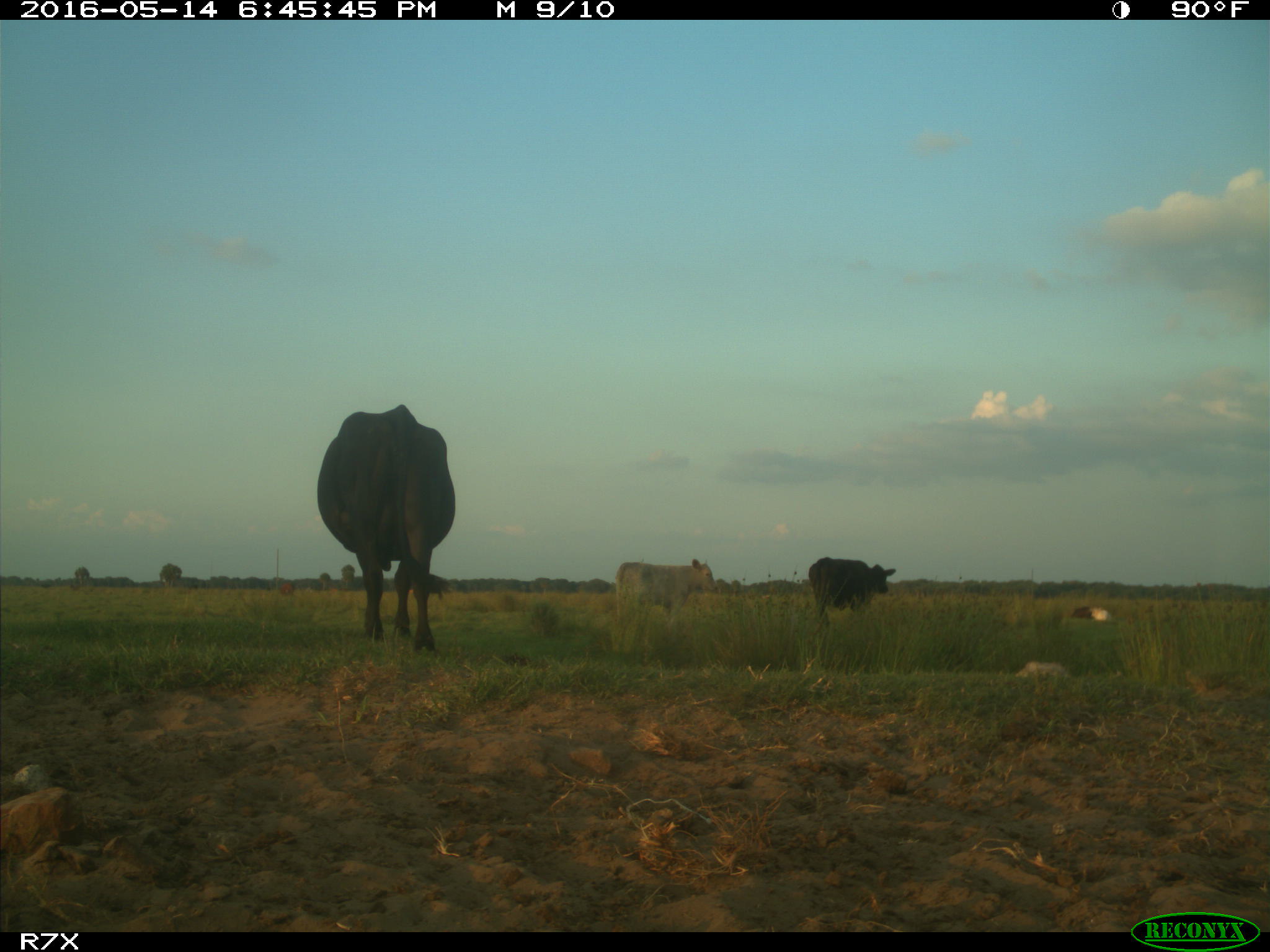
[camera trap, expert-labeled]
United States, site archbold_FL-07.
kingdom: Animalia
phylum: Chordata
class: Mammalia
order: Artiodactyla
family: Bovidae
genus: Bos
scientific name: Bos taurus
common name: domestic cow